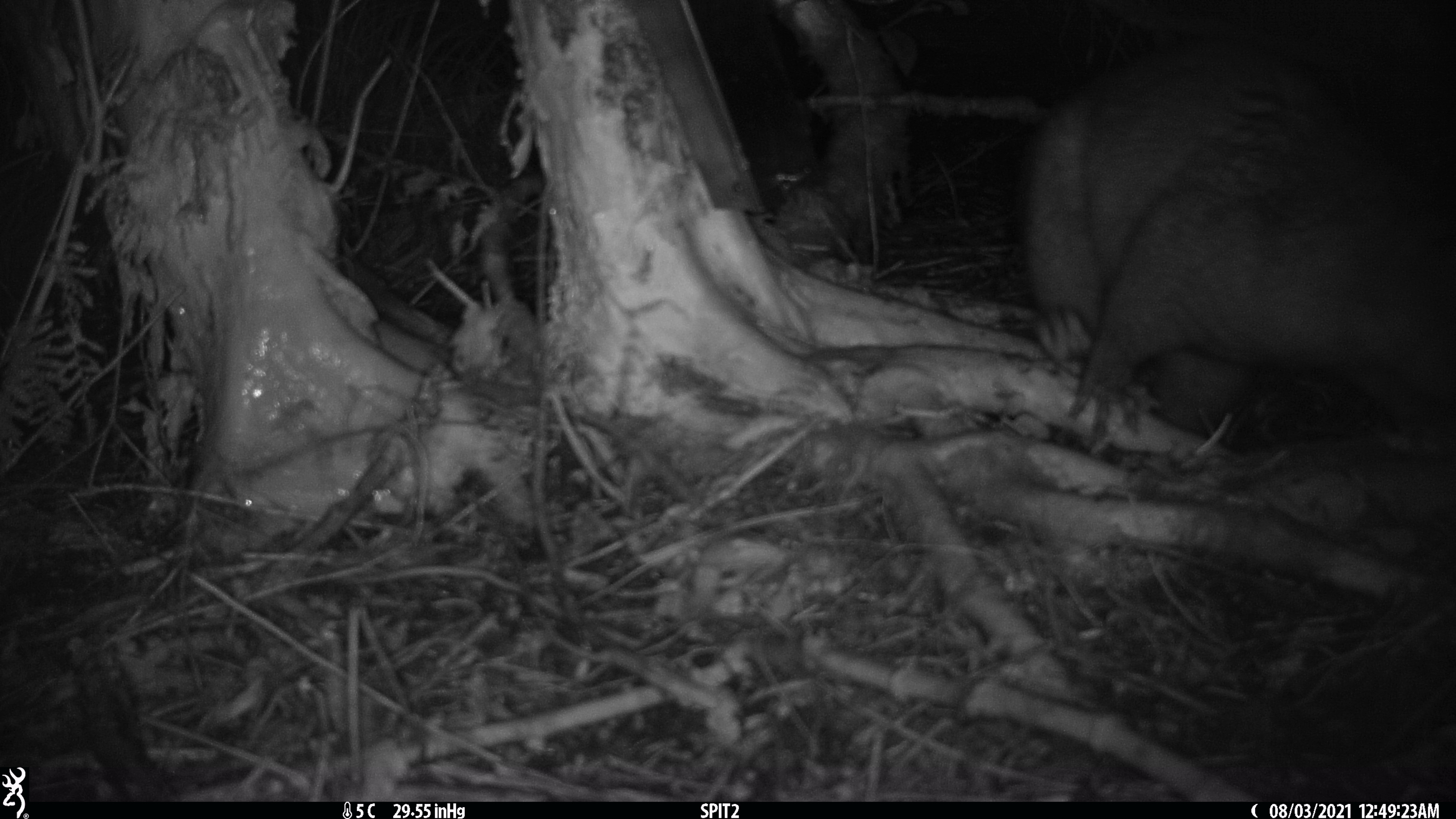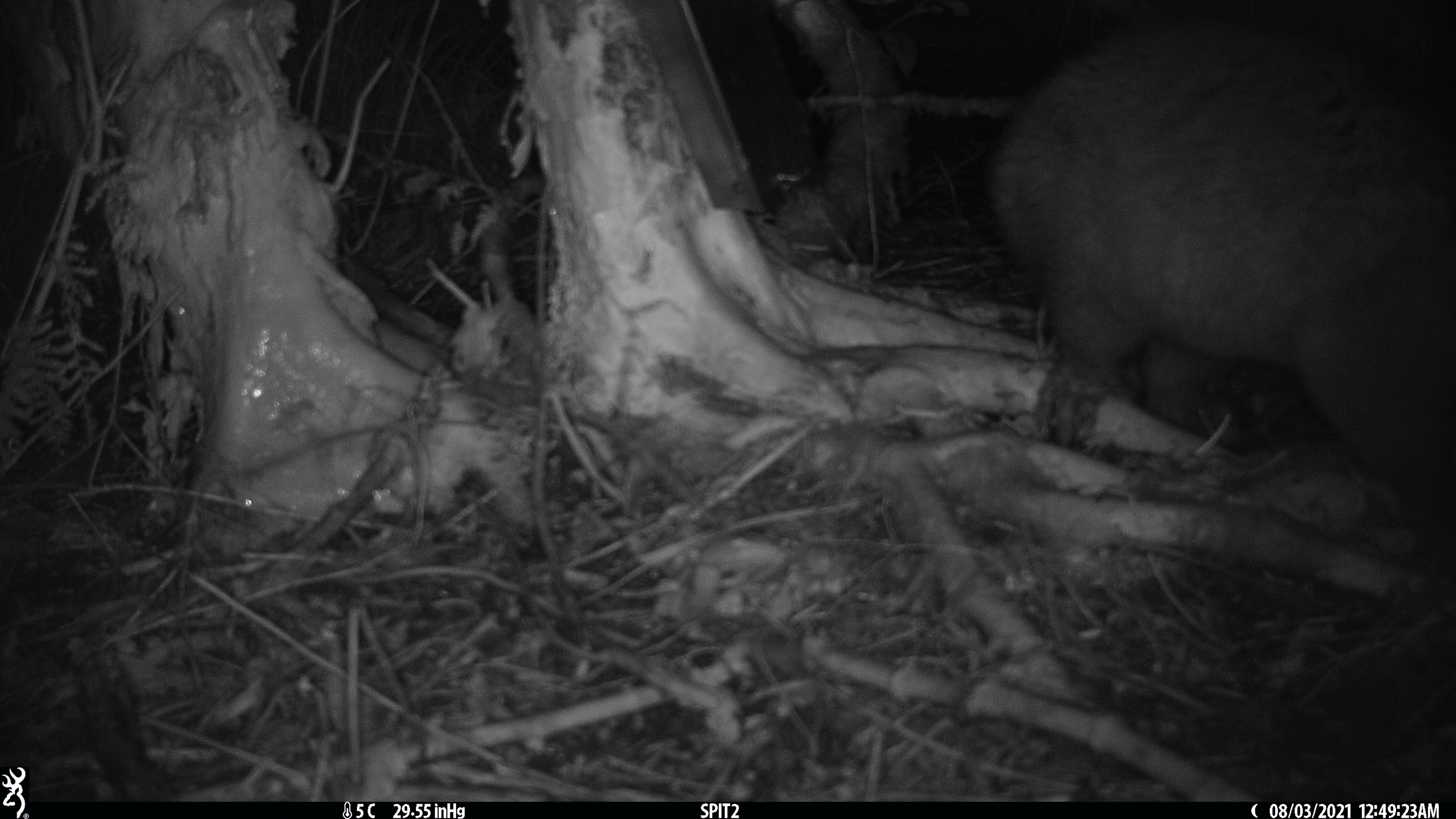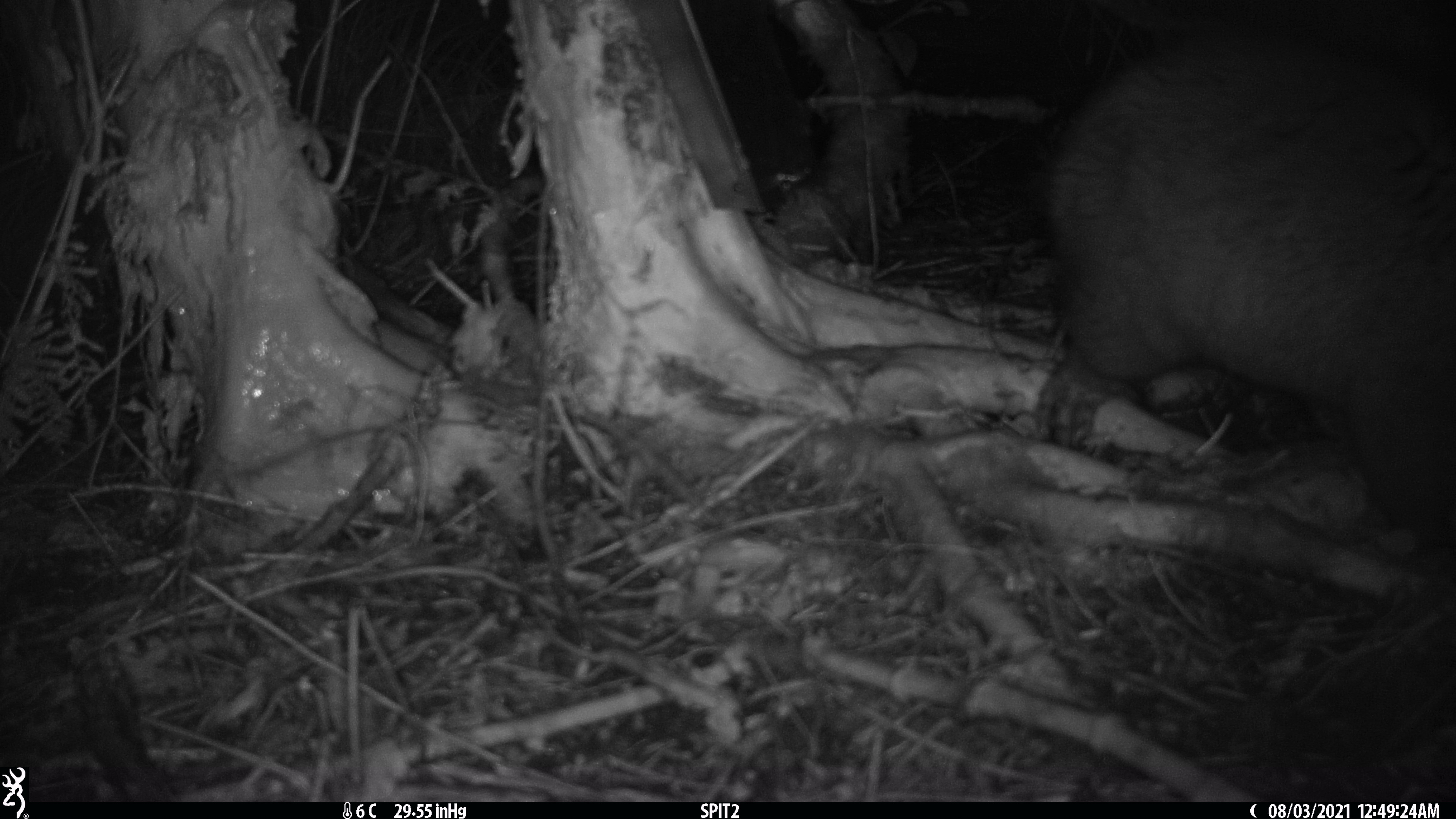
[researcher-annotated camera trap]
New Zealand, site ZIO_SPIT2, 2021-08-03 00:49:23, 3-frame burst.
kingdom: Animalia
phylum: Chordata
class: Mammalia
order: Diprotodontia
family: Phalangeridae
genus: Trichosurus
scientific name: Trichosurus vulpecula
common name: common brushtail possum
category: possum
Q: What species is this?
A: Possum (common brushtail possum) (Trichosurus vulpecula).